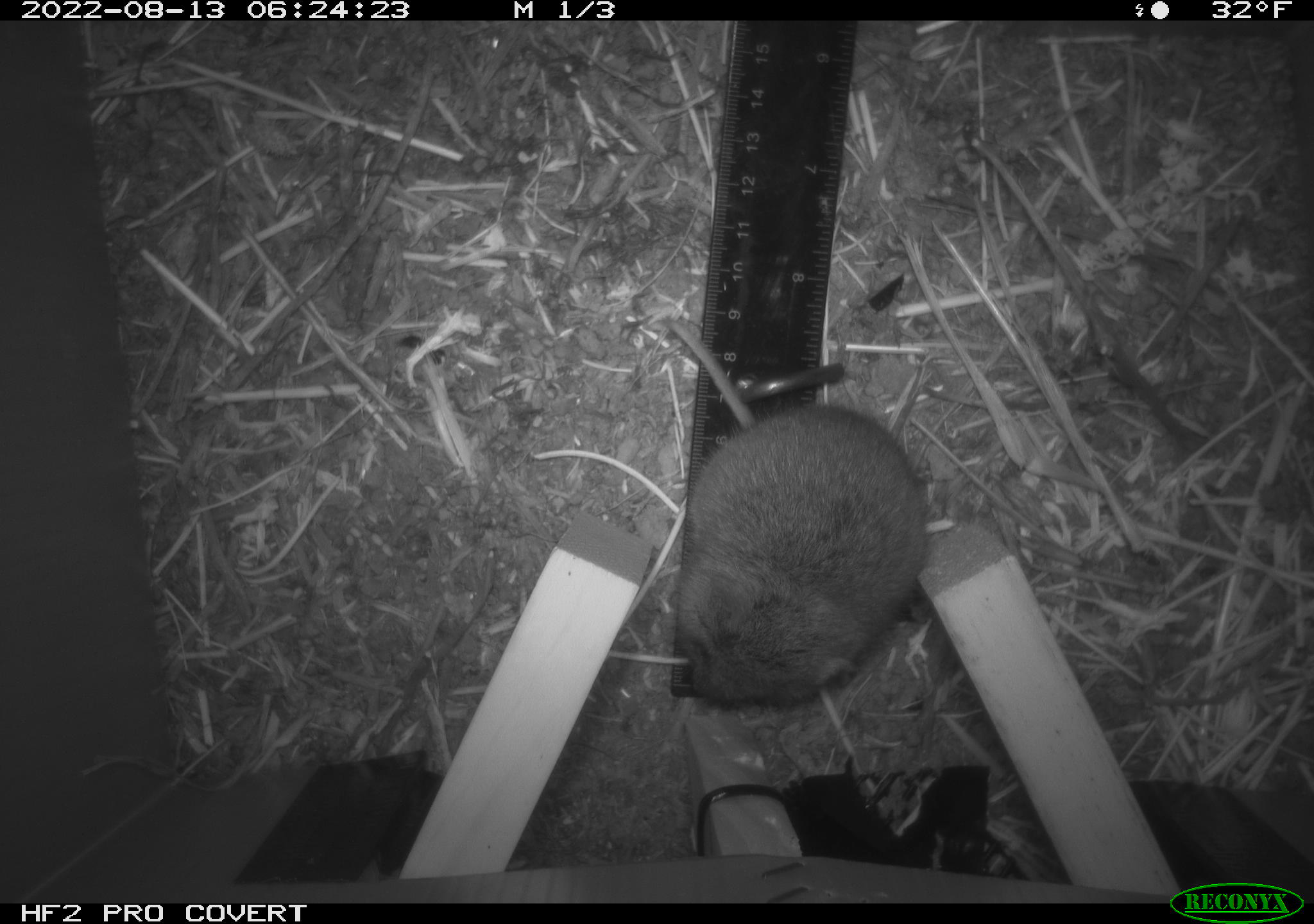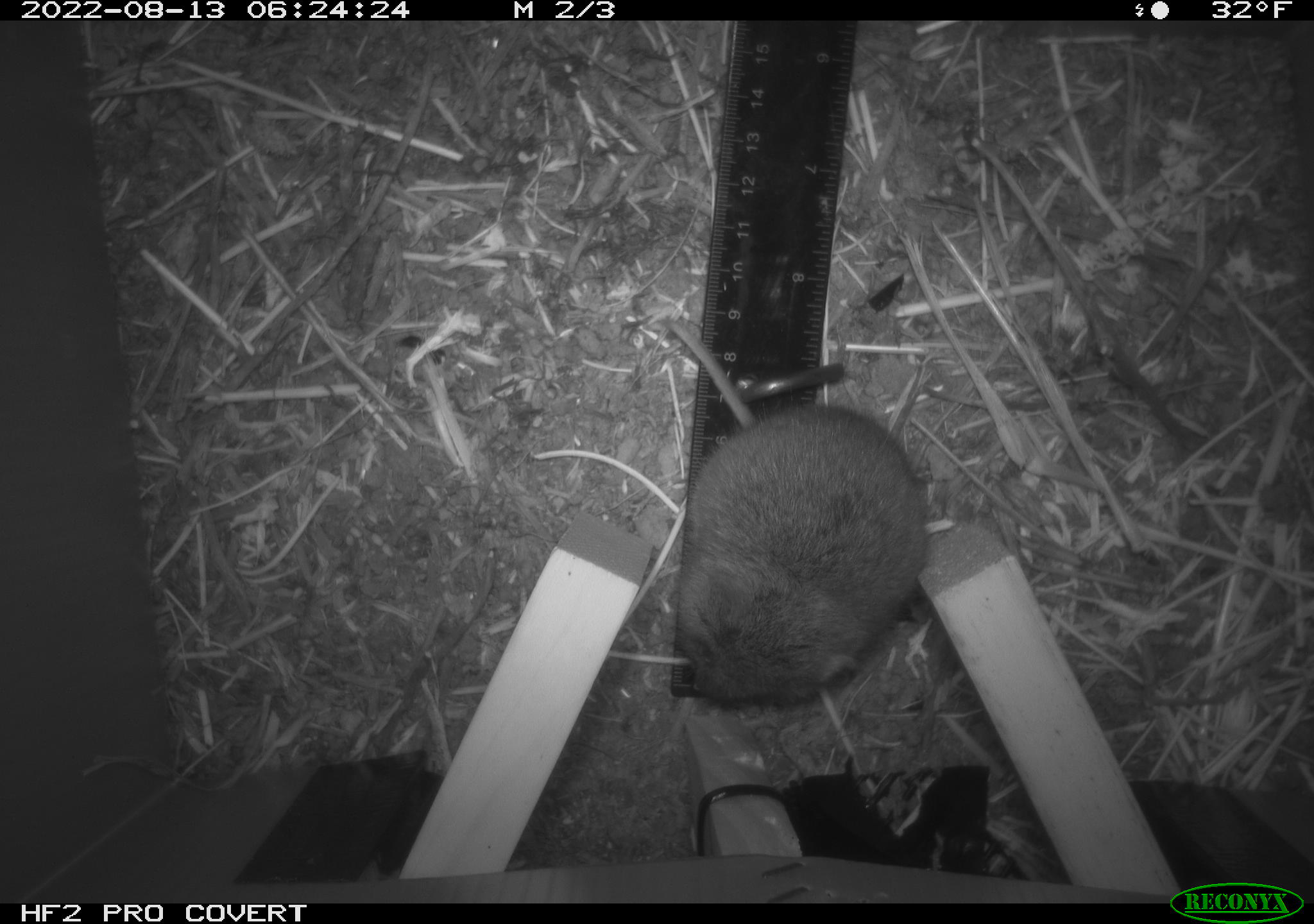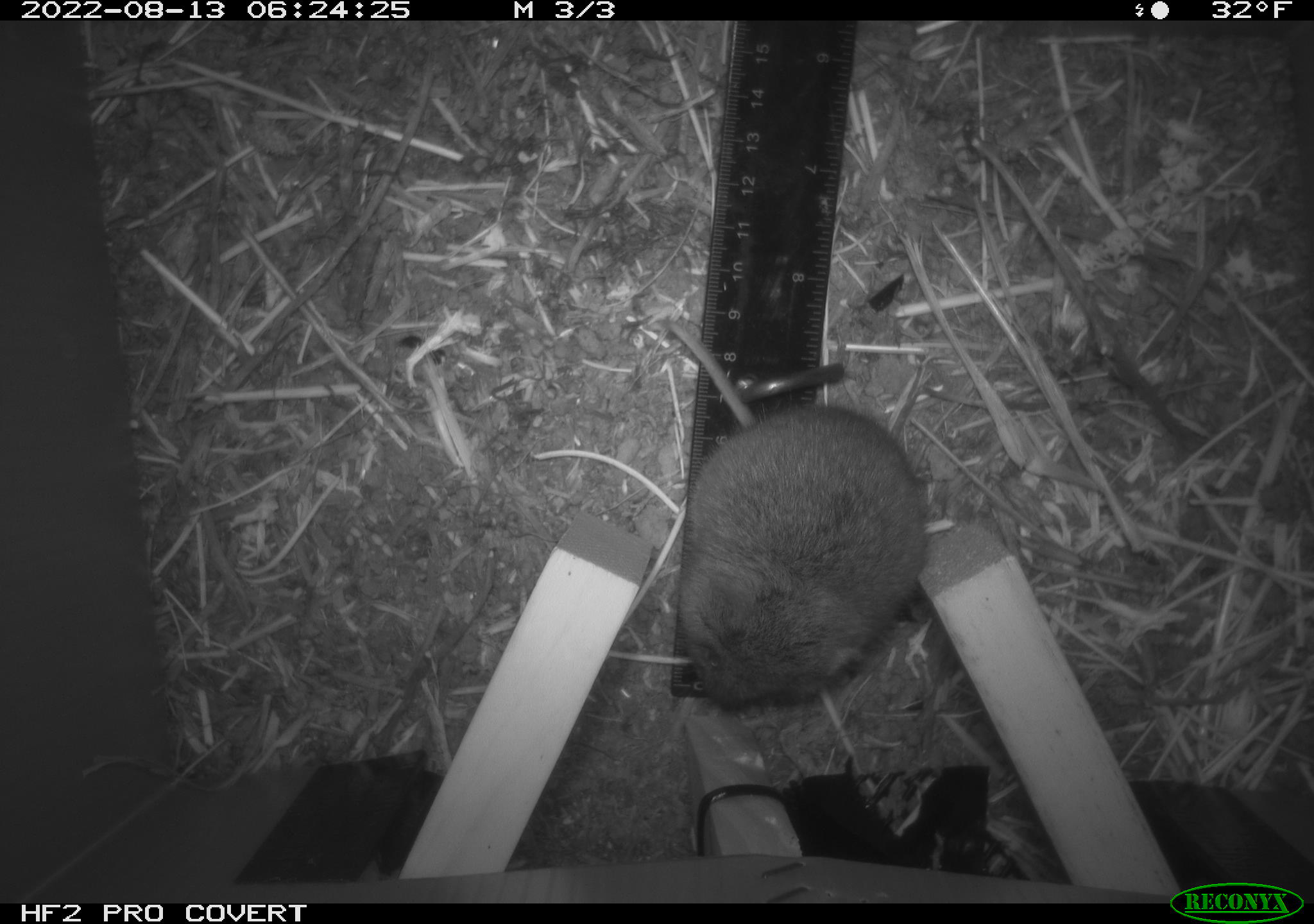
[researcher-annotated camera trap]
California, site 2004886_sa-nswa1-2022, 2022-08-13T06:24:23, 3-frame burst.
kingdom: Animalia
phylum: Chordata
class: Mammalia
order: Rodentia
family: Cricetidae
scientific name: Cricetidae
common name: hamsters, voles, lemmings, and allies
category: cricetidae family